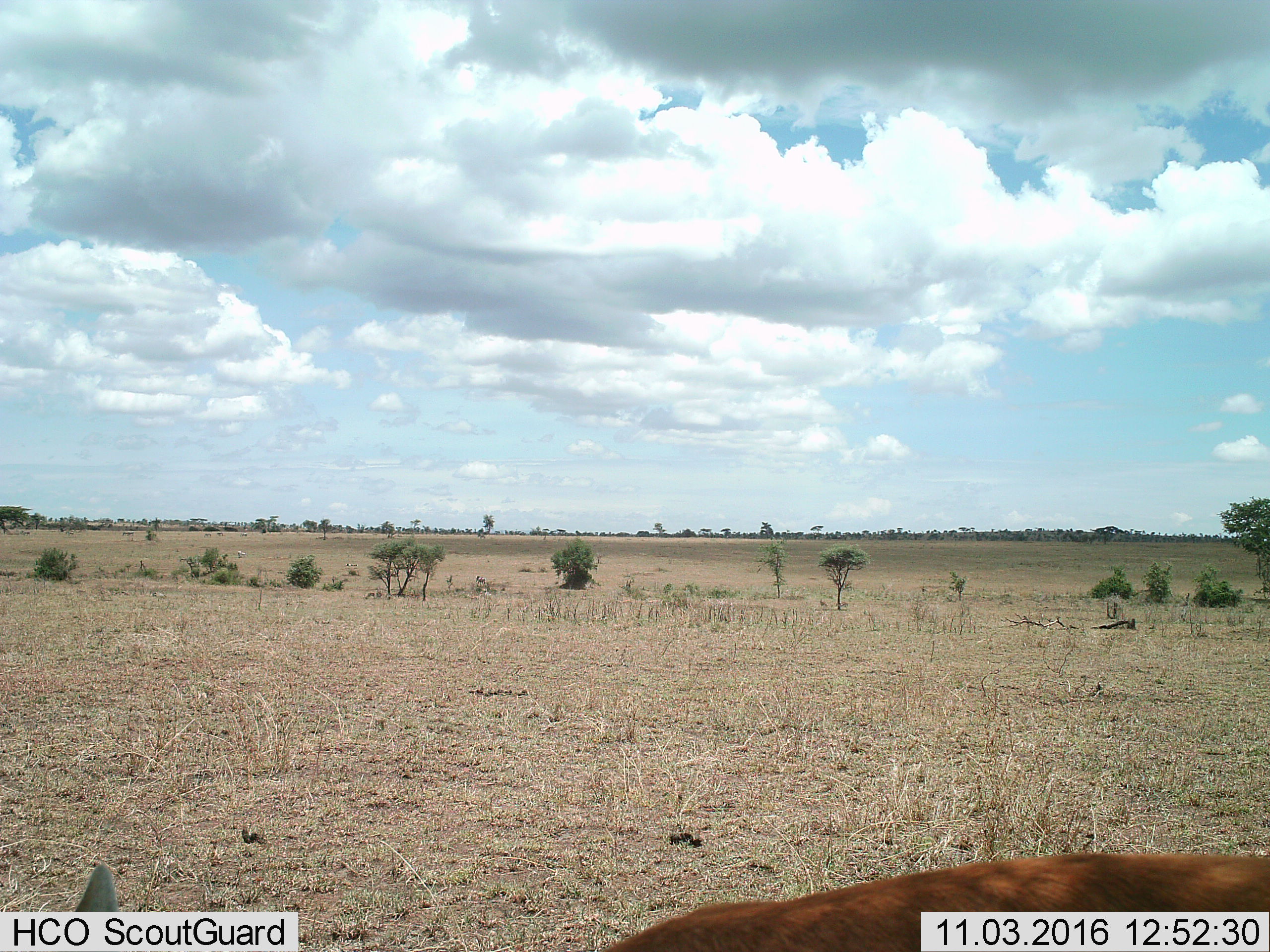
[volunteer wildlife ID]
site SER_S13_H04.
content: unidentified animal